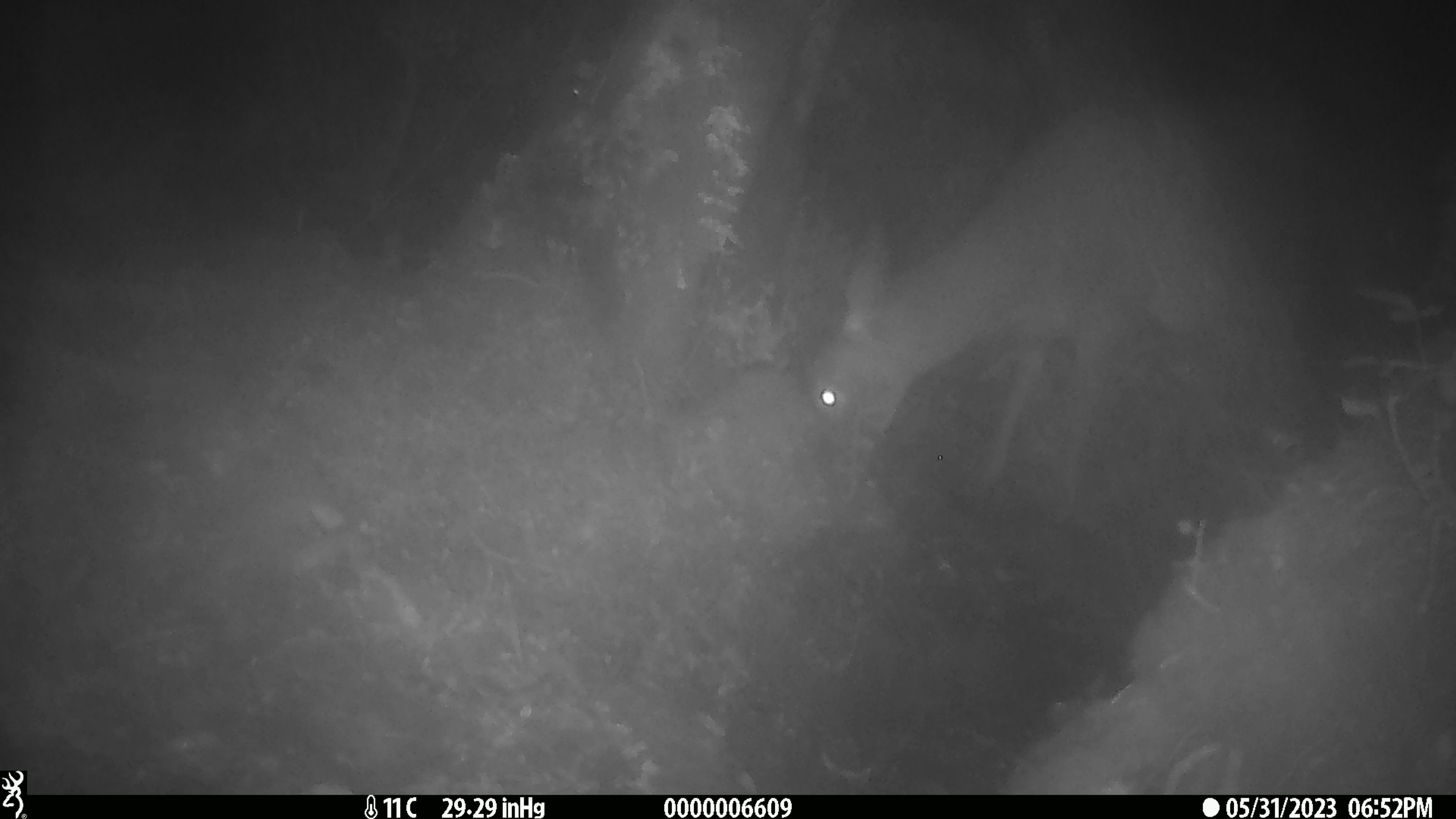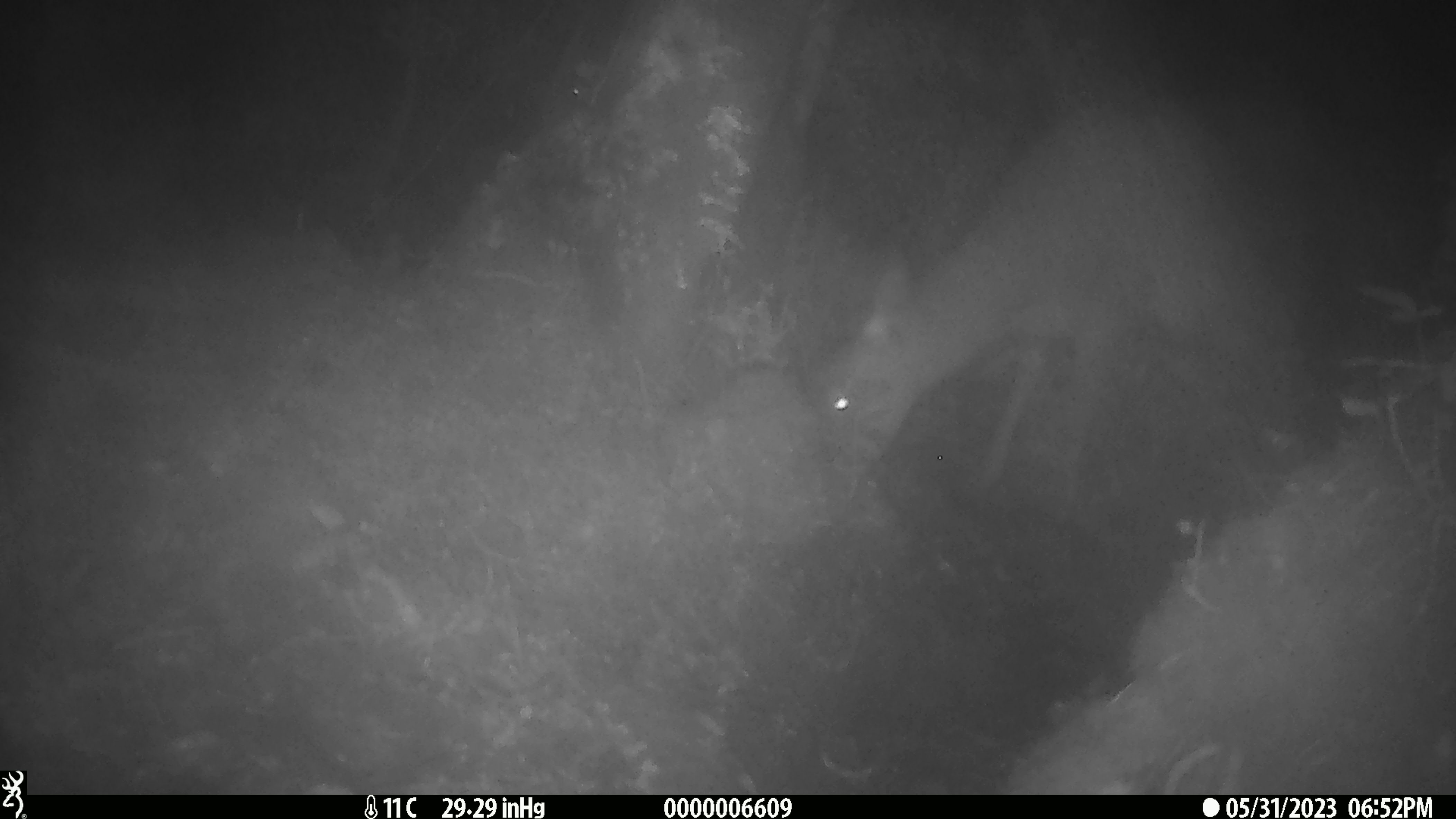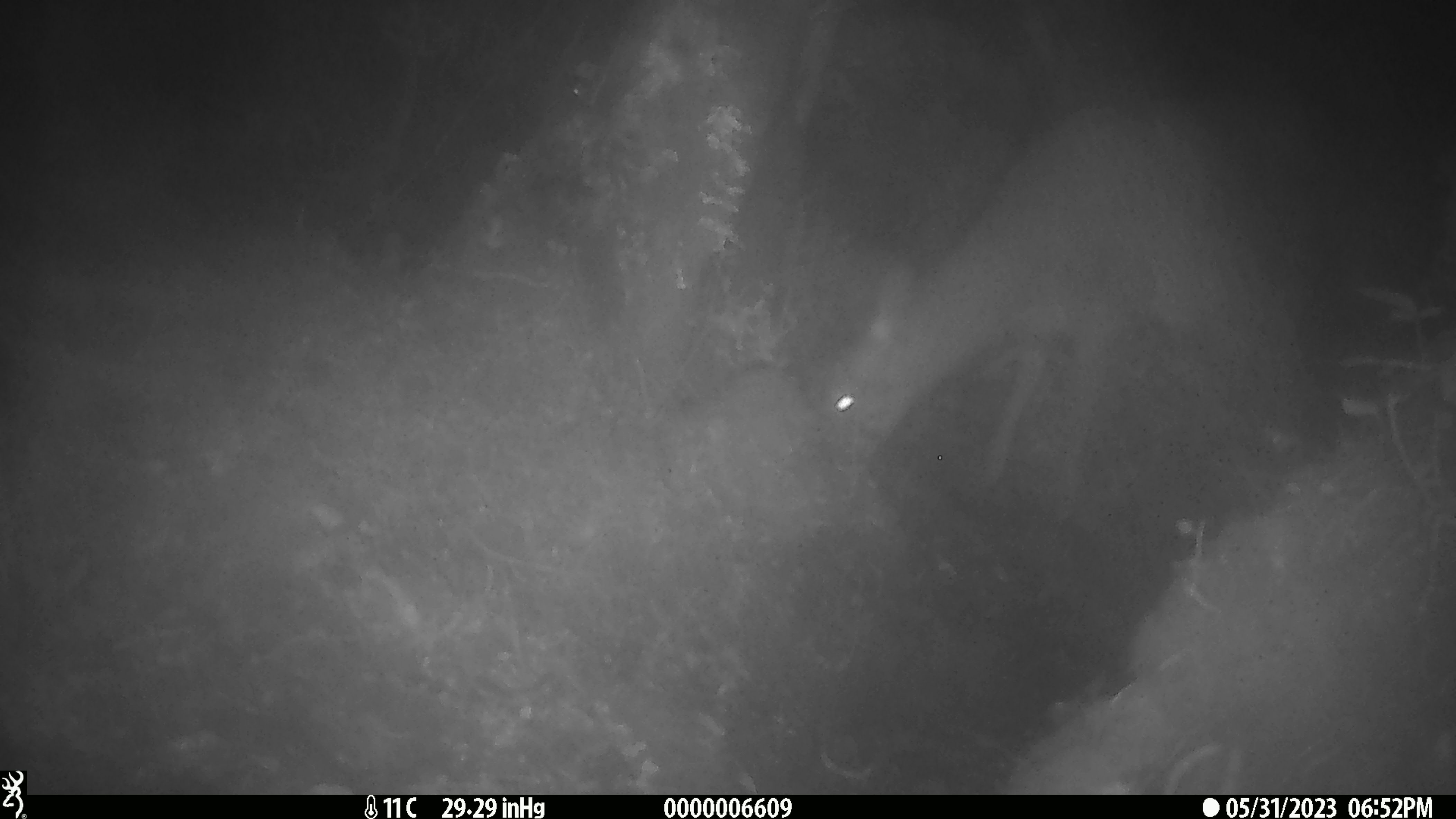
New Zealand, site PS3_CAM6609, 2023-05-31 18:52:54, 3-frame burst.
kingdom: Animalia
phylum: Chordata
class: Mammalia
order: Artiodactyla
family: Cervidae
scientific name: Cervidae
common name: deer